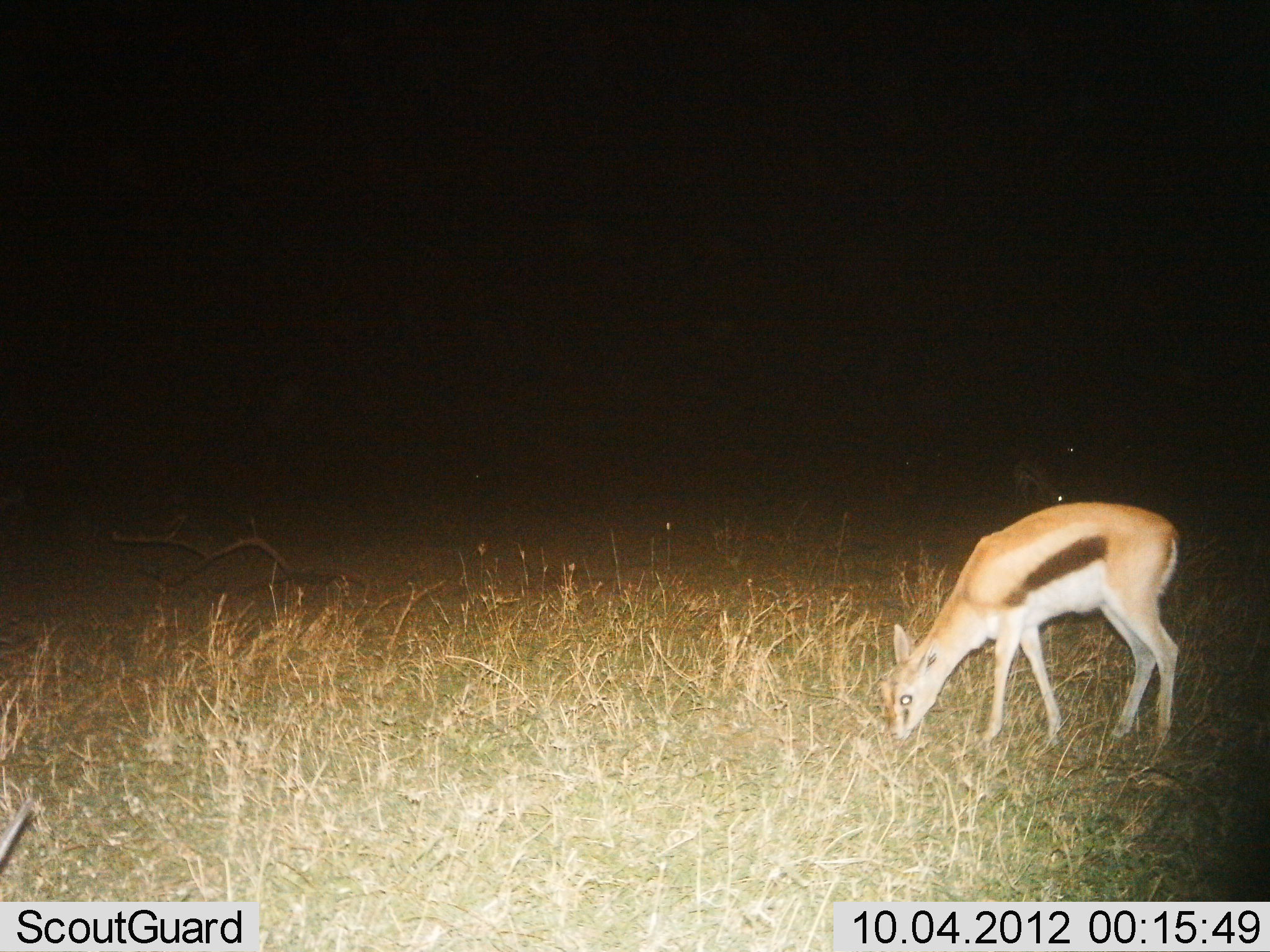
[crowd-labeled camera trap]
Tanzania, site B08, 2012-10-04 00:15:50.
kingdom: Animalia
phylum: Chordata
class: Mammalia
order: Artiodactyla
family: Bovidae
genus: Eudorcas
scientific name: Eudorcas thomsonii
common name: thomson's gazelle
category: gazellethomsons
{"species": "gazellethomsons (thomson's gazelle) (Eudorcas thomsonii)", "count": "2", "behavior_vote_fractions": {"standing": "40%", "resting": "0%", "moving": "0%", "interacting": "0%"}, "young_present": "0%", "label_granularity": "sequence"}